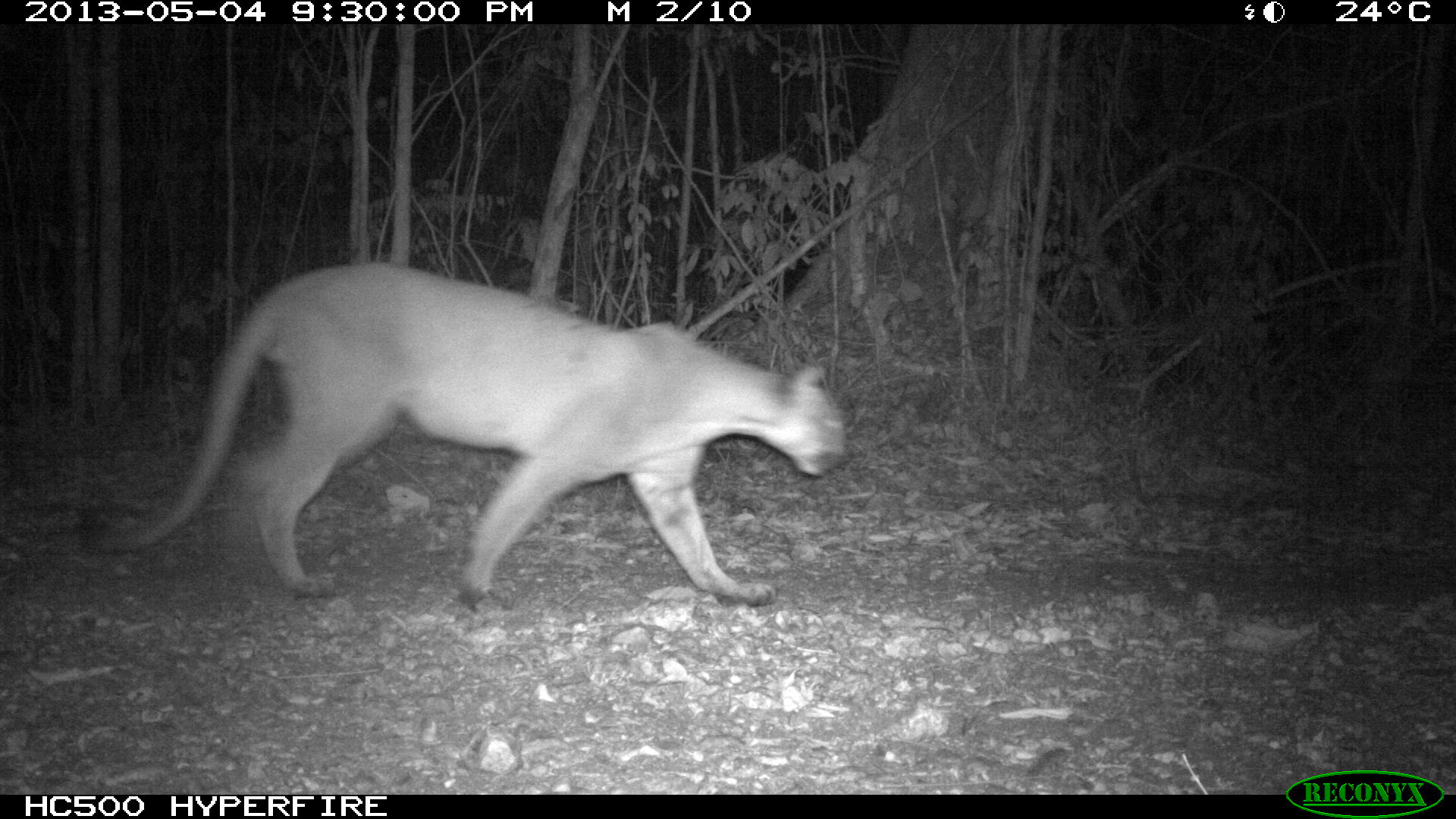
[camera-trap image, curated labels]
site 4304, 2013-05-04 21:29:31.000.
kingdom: Animalia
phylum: Chordata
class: Mammalia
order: Carnivora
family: Felidae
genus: Puma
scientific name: Puma concolor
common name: mountain lion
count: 1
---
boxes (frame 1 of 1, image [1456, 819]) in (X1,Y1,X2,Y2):
puma concolor: (95,259,849,607)